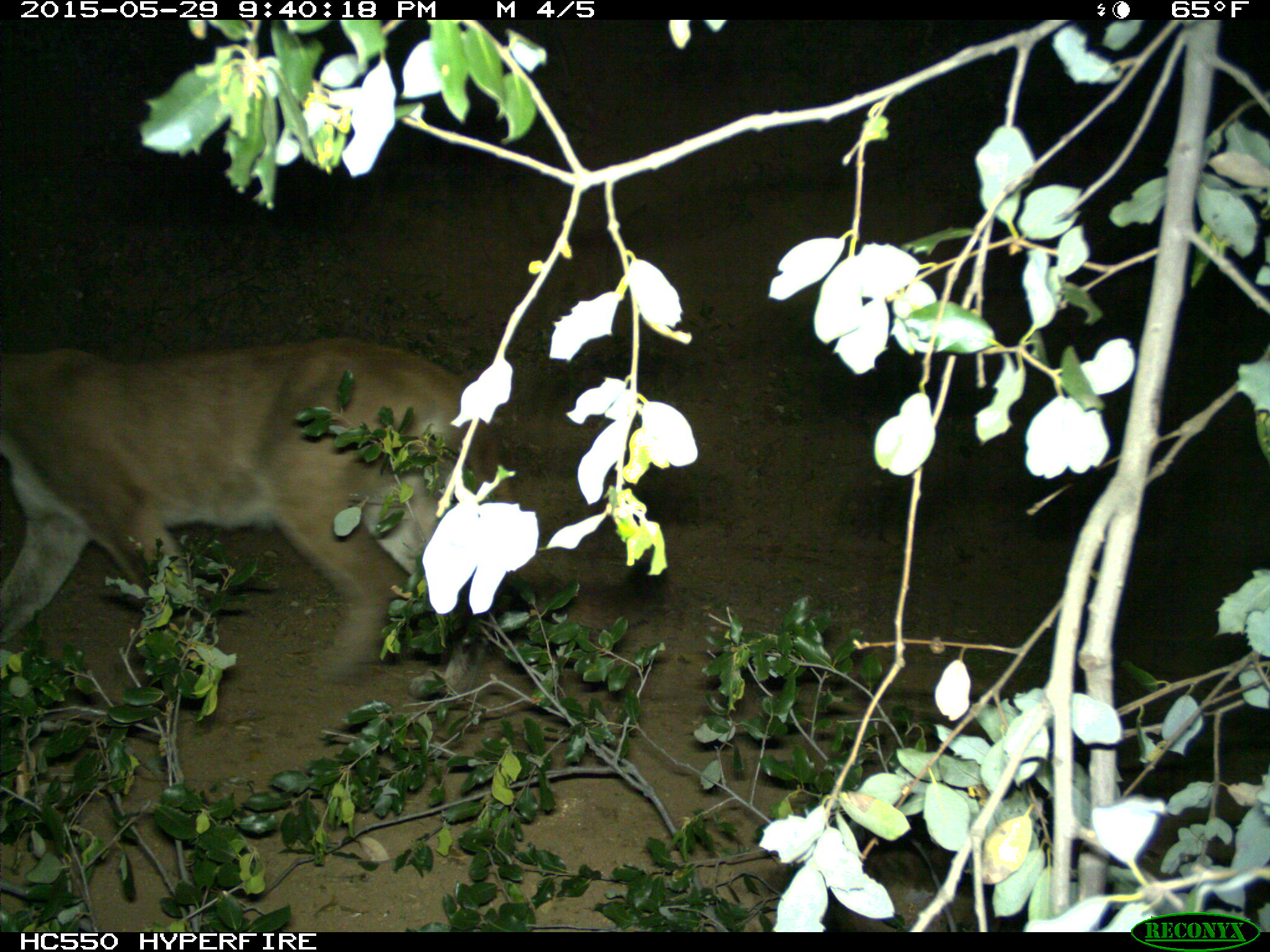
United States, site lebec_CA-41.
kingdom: Animalia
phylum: Chordata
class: Mammalia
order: Carnivora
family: Felidae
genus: Puma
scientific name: Puma concolor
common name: mountain lion